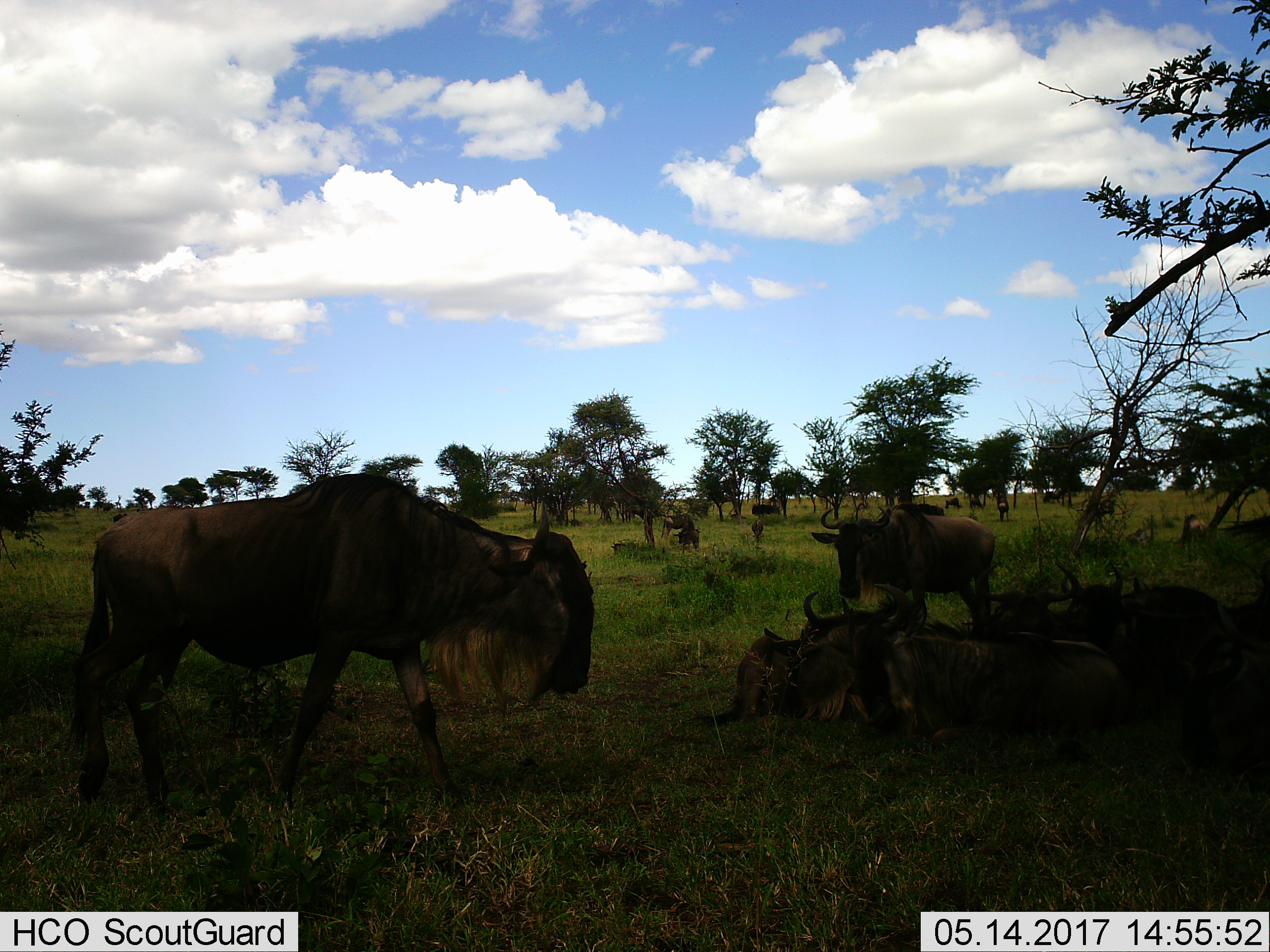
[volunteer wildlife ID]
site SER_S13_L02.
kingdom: Animalia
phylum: Chordata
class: Mammalia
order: Artiodactyla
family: Bovidae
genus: Connochaetes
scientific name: Connochaetes taurinus taurinus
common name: blue wildebeest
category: wildebeestblue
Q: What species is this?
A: Wildebeestblue (blue wildebeest) (Connochaetes taurinus taurinus).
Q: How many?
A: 11-50.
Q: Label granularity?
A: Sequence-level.